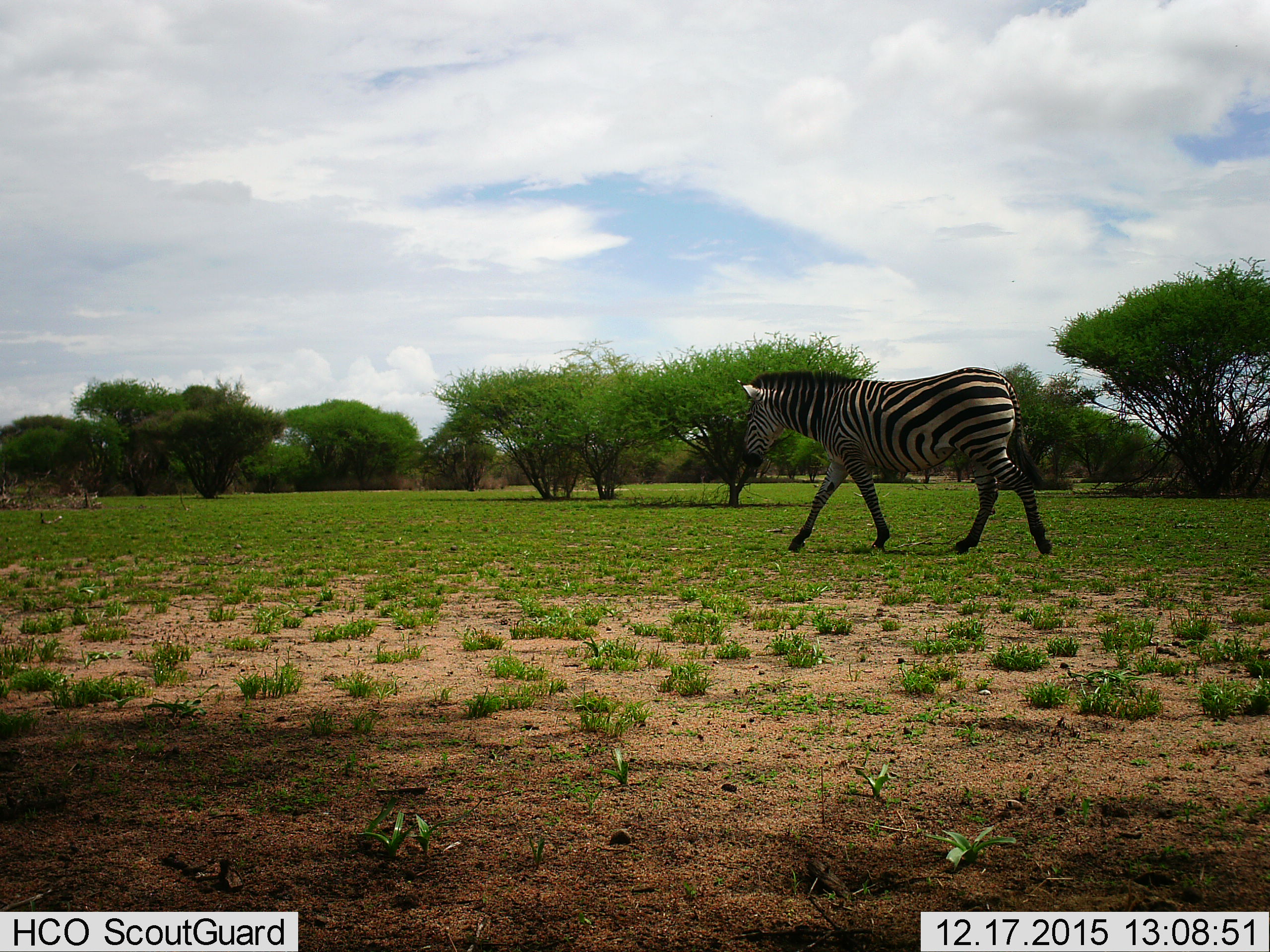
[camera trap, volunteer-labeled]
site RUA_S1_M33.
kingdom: Animalia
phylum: Chordata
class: Mammalia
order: Perissodactyla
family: Equidae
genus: Equus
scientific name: Equus quagga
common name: plains zebra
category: zebraplains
Zebraplains (plains zebra) (Equus quagga), count 1. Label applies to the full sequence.